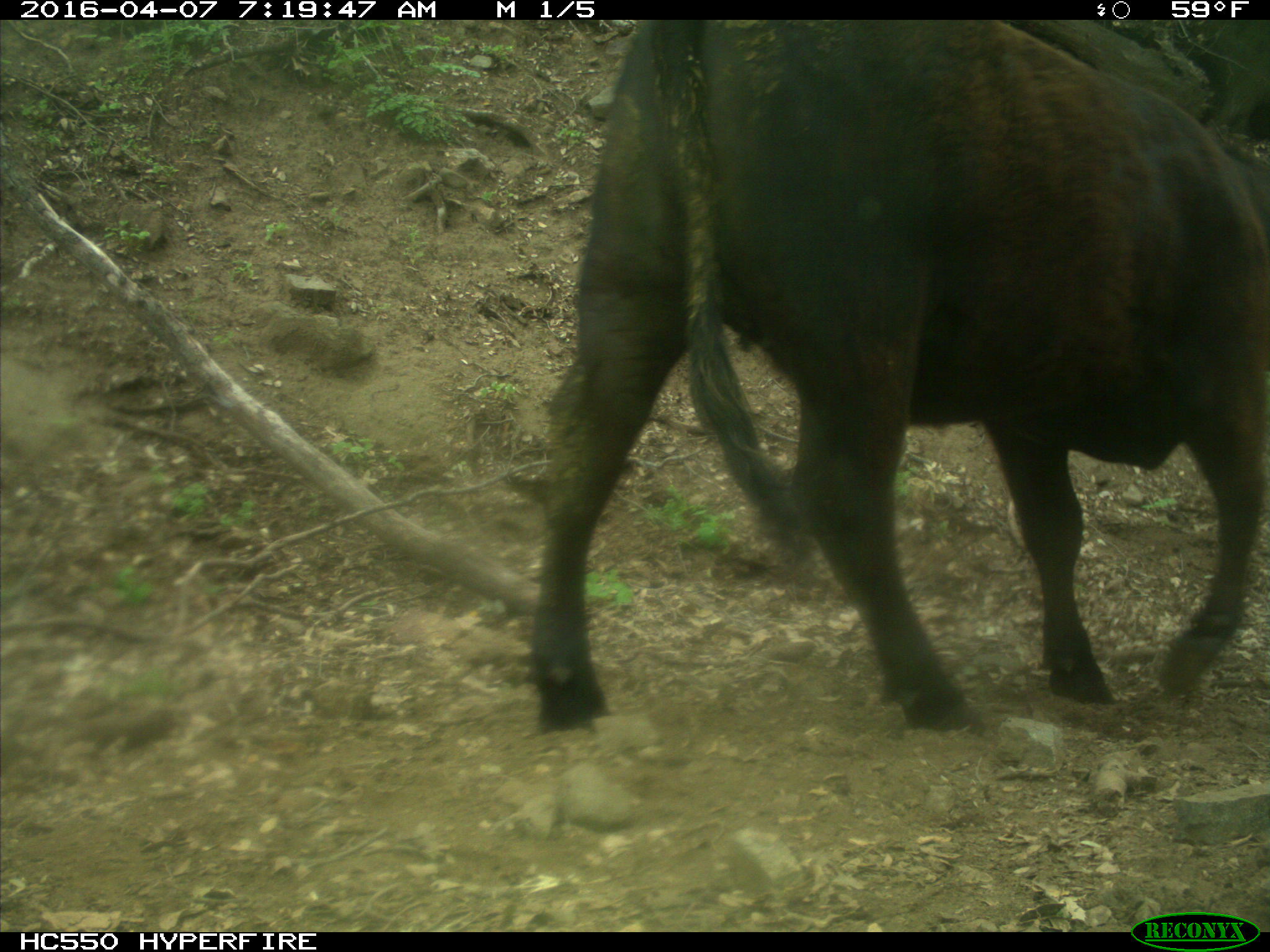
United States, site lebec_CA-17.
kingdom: Animalia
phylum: Chordata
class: Mammalia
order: Artiodactyla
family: Bovidae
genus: Bos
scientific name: Bos taurus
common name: domestic cow